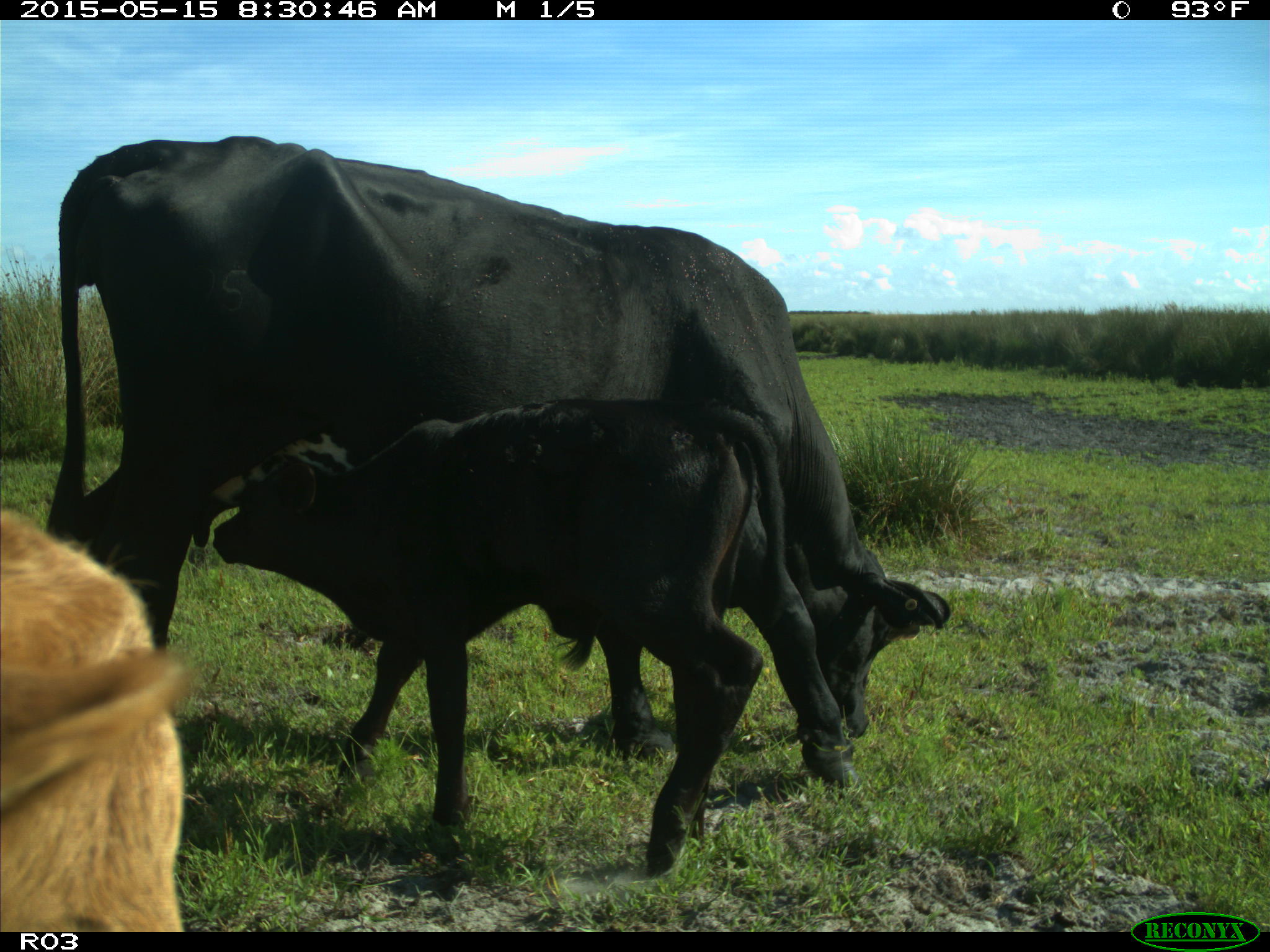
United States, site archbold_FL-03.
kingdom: Animalia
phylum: Chordata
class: Mammalia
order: Artiodactyla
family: Bovidae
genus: Bos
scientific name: Bos taurus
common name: domestic cow